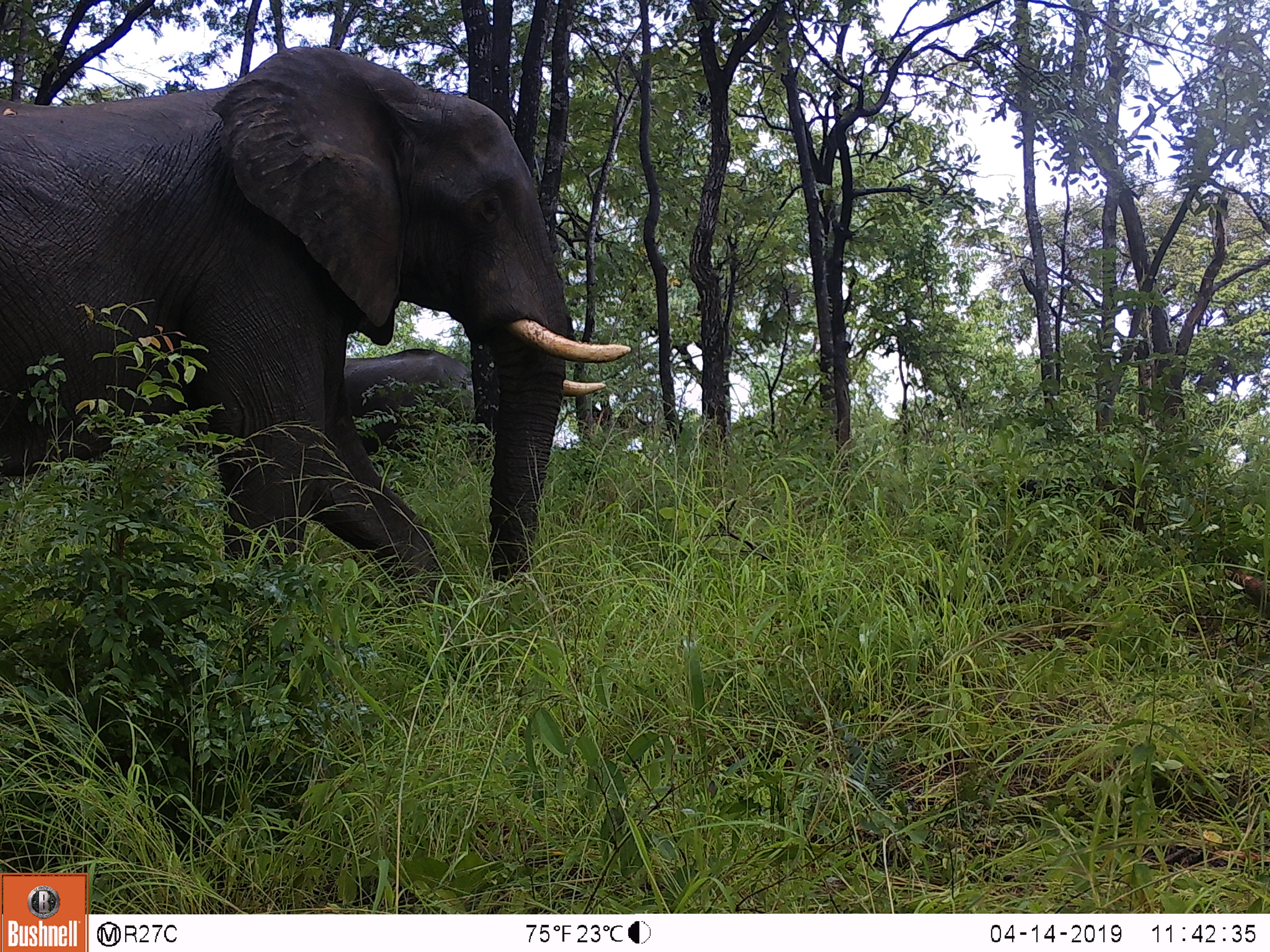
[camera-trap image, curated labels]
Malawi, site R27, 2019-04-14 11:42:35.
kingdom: Animalia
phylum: Chordata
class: Mammalia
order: Proboscidea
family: Elephantidae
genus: Loxodonta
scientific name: Loxodonta africana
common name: african savanna elephant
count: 2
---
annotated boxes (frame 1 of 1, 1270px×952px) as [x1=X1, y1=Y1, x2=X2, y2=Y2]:
african savanna elephant: [x1=2, y1=44, x2=641, y2=626]; [x1=330, y1=343, x2=489, y2=453]